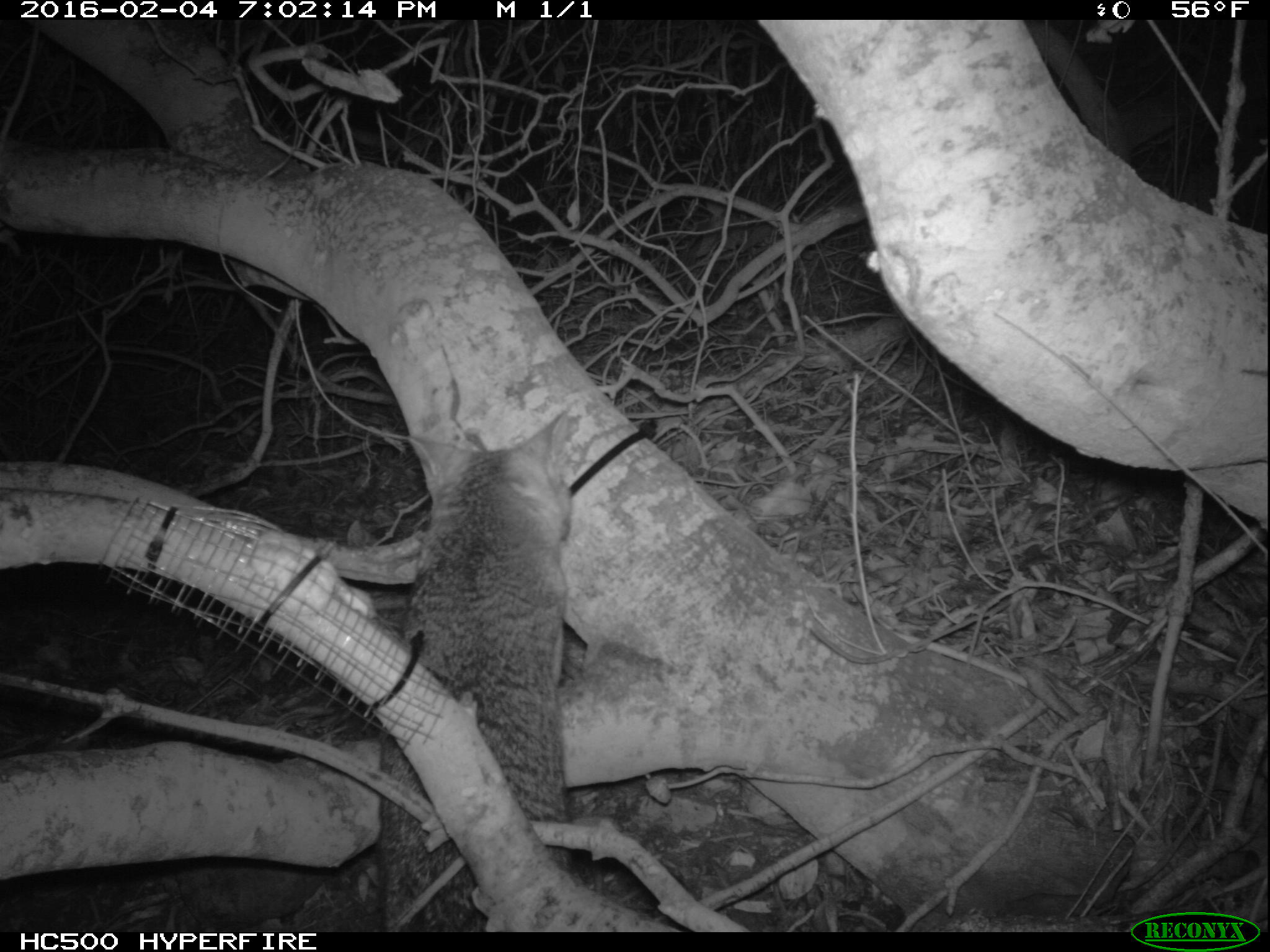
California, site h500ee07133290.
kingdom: Animalia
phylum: Chordata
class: Mammalia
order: Carnivora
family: Canidae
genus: Urocyon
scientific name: Urocyon littoralis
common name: island fox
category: fox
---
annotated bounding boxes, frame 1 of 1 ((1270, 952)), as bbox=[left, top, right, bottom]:
fox: bbox=[379, 412, 571, 932]